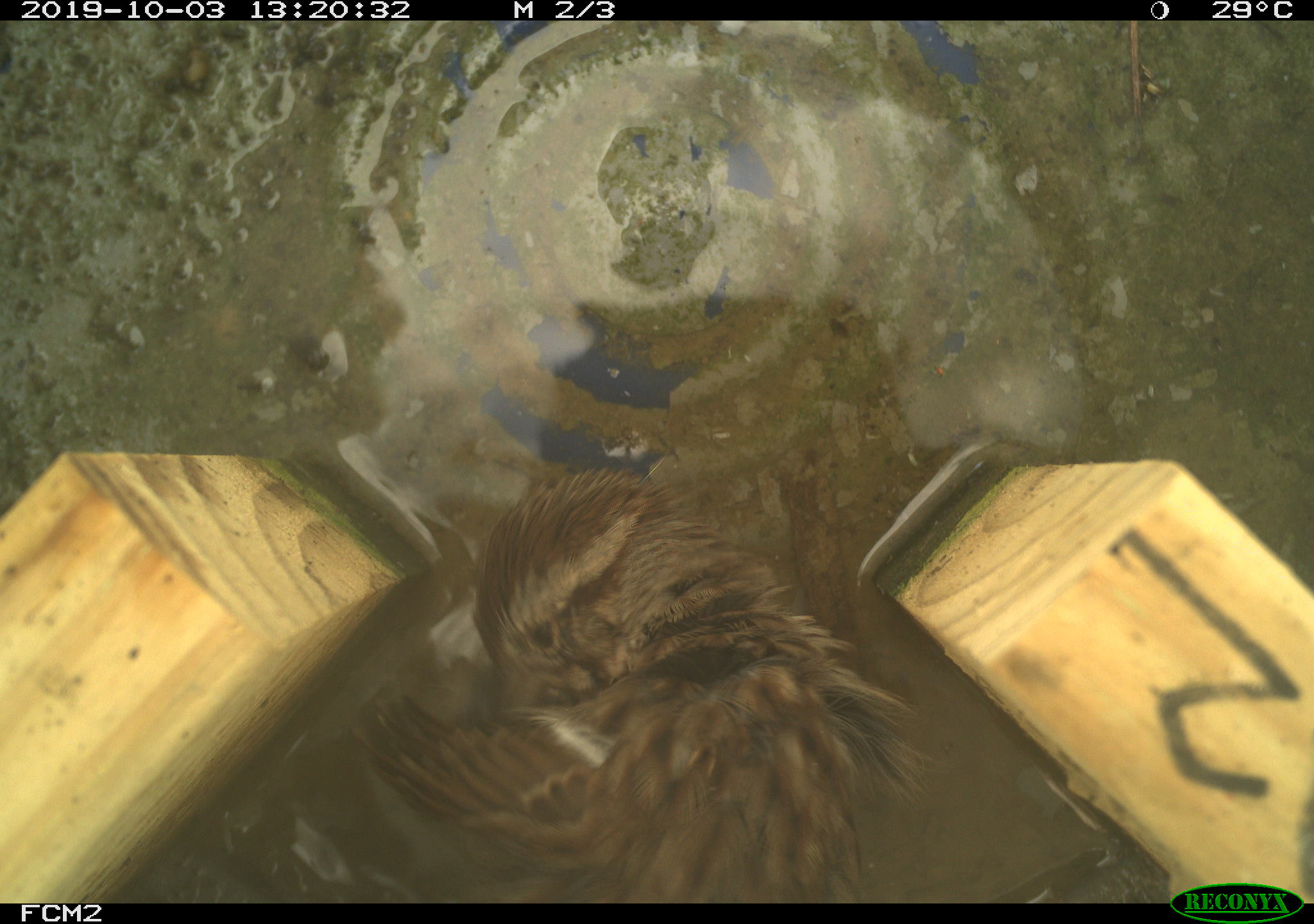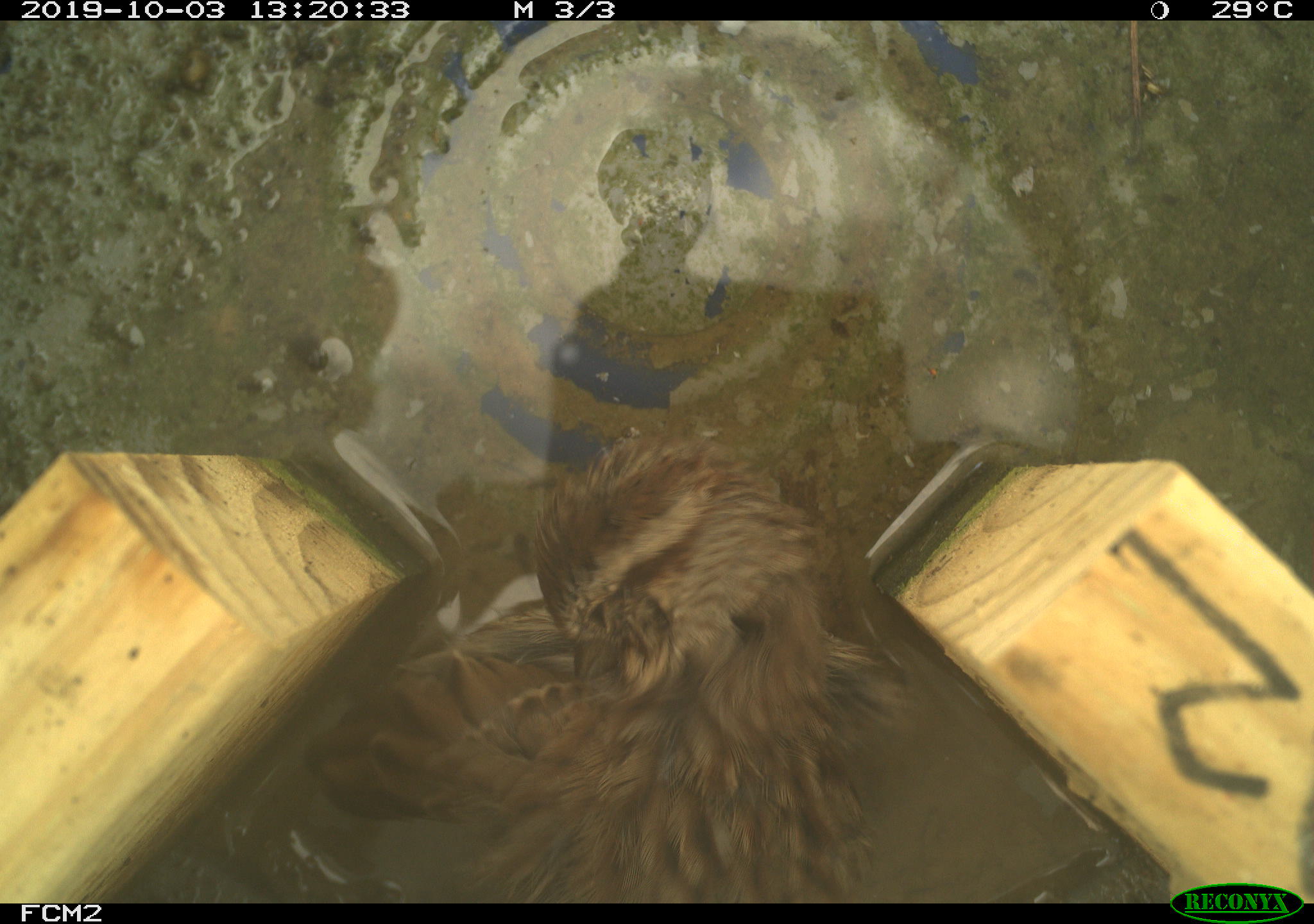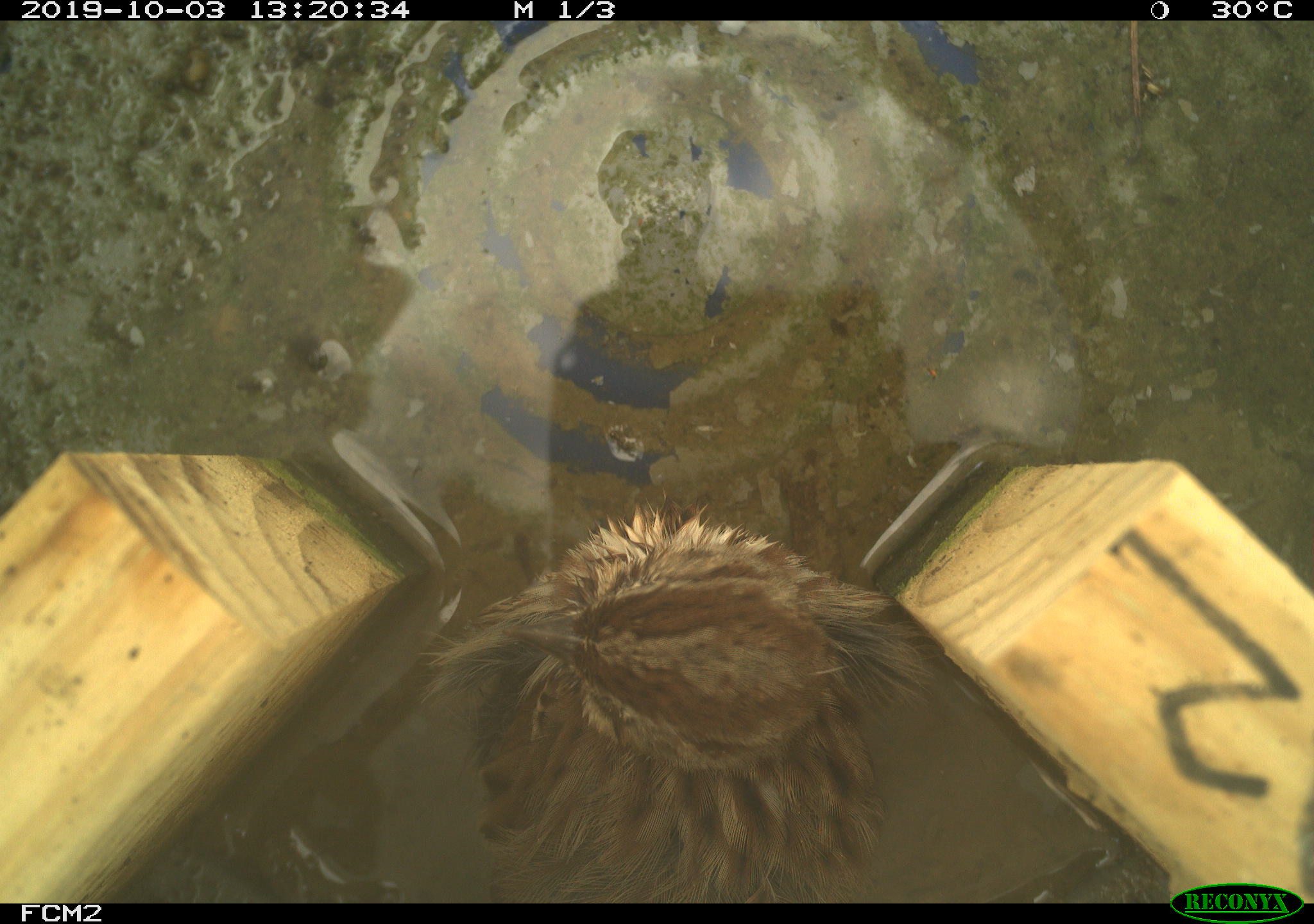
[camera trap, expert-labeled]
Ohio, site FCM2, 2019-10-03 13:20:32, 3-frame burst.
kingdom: Animalia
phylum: Chordata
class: Aves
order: Passeriformes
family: Passerellidae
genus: Melospiza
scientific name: Melospiza melodia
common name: song sparrow